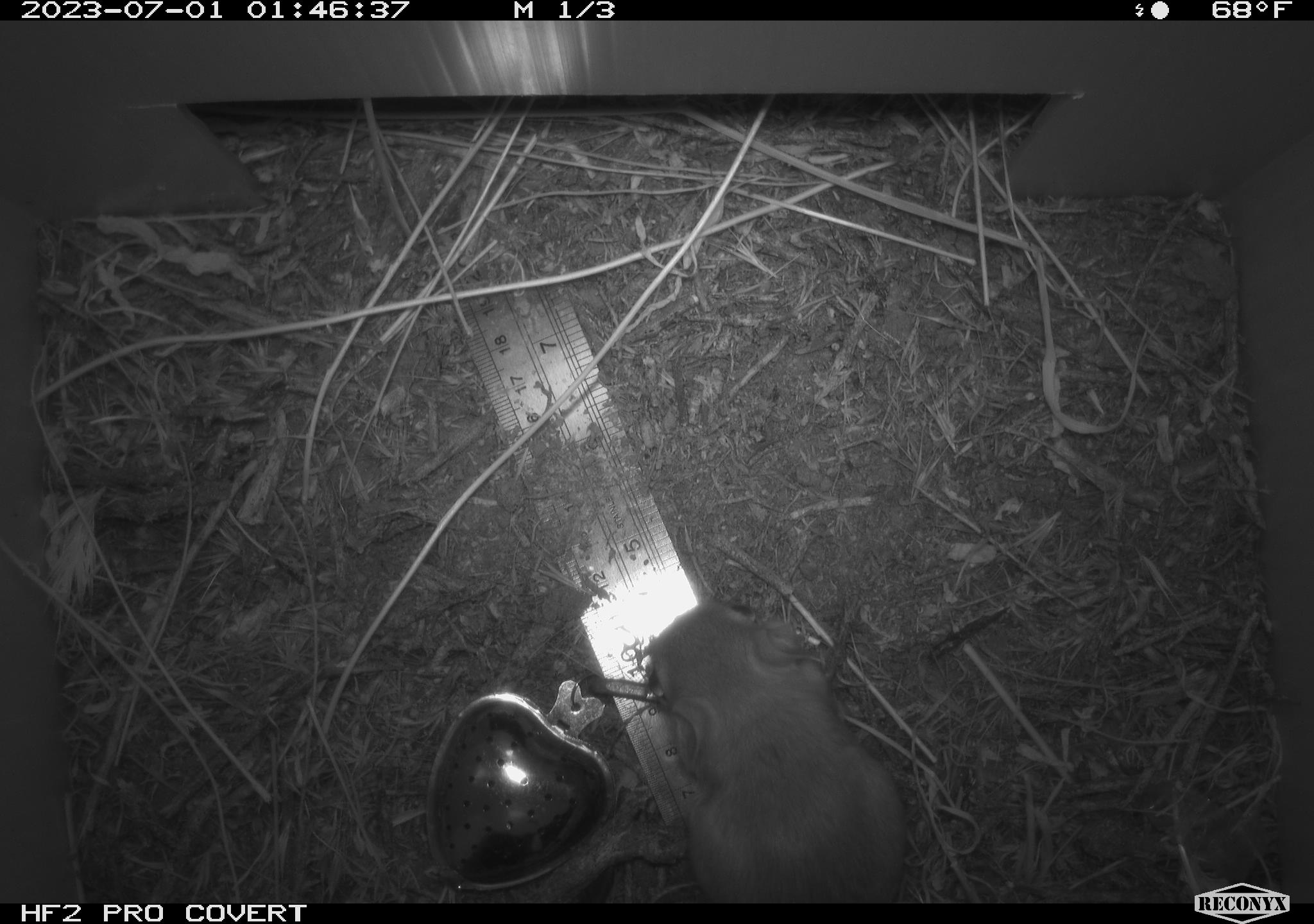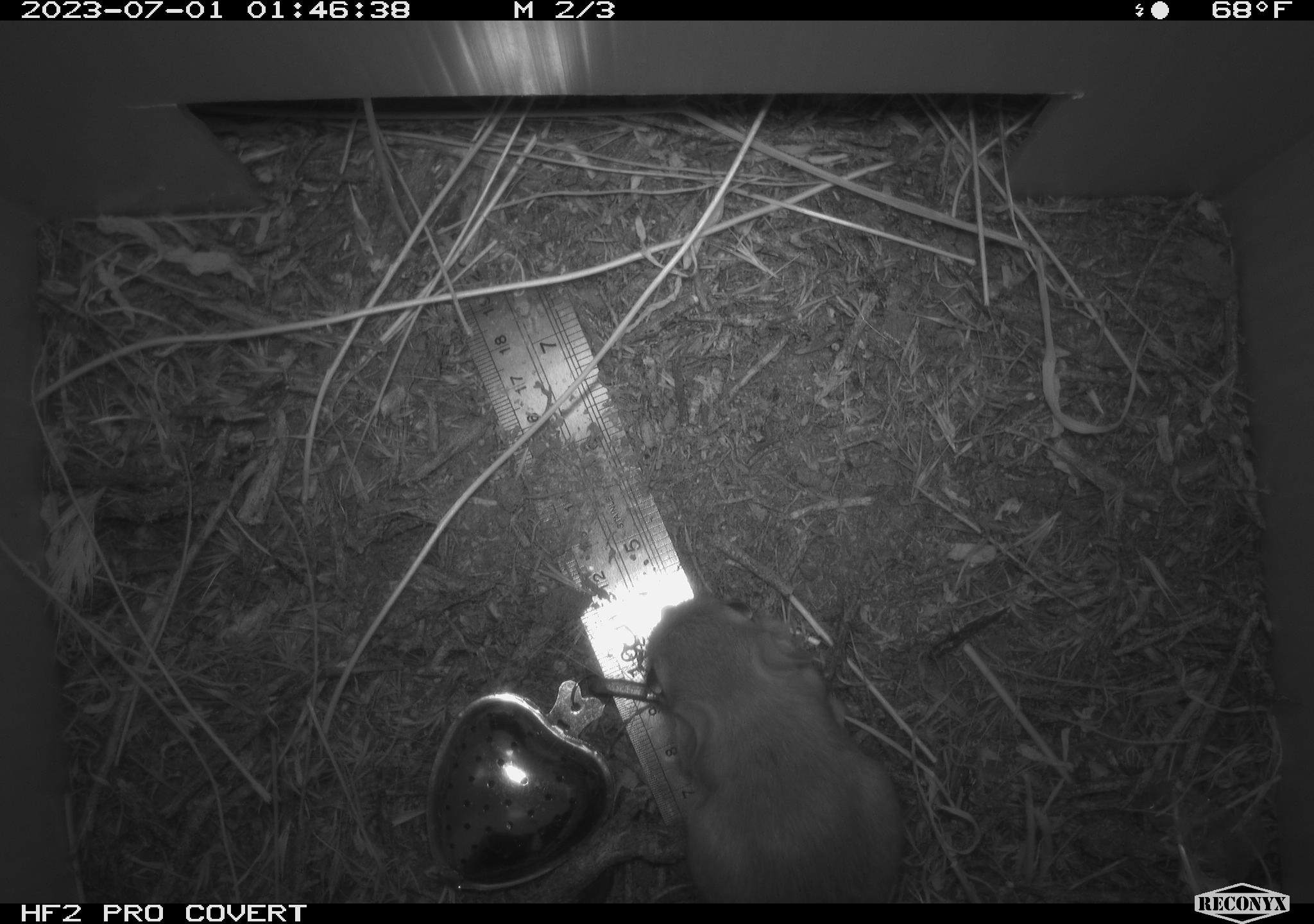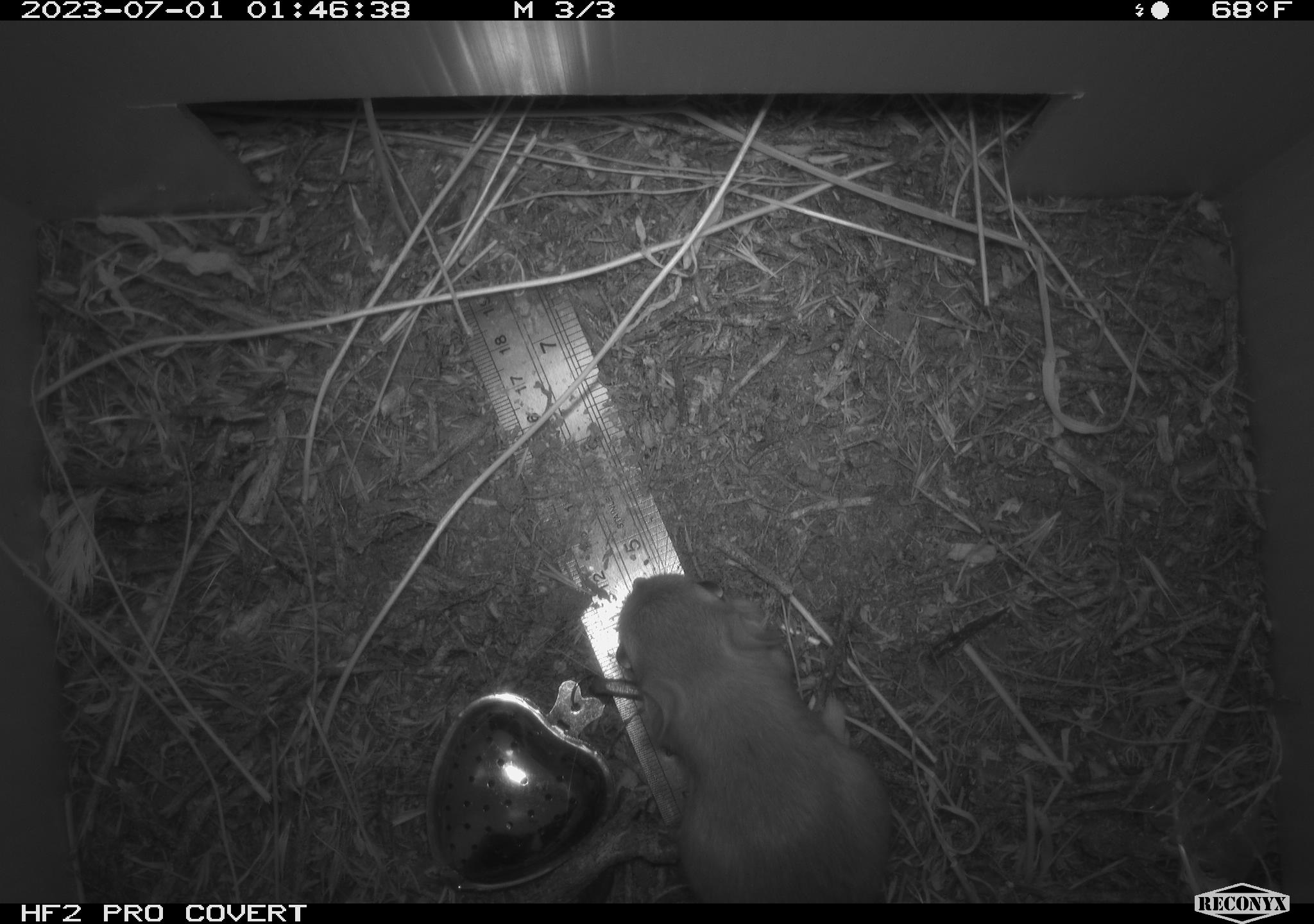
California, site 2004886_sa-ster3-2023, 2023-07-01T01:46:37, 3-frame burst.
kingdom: Animalia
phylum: Chordata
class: Mammalia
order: Rodentia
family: Heteromyidae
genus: Dipodomys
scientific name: Dipodomys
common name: kangaroo rats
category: dipodomys species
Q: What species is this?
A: Dipodomys species (kangaroo rats) (Dipodomys).